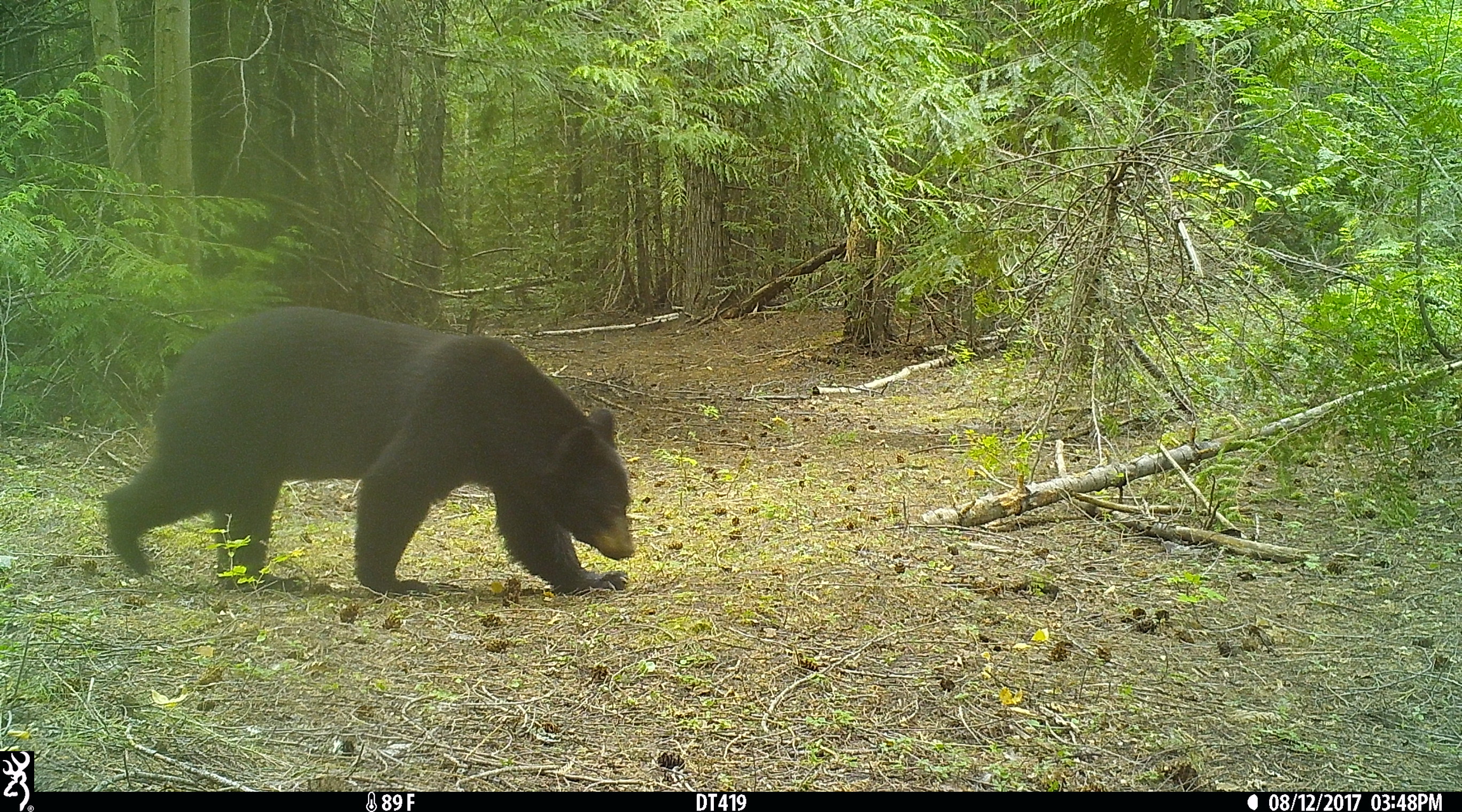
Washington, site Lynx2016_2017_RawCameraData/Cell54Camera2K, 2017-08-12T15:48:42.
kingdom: Animalia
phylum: Chordata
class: Mammalia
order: Carnivora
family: Ursidae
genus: Ursus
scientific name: Ursus americanus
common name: american black bear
Ursus americanus (american black bear). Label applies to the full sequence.